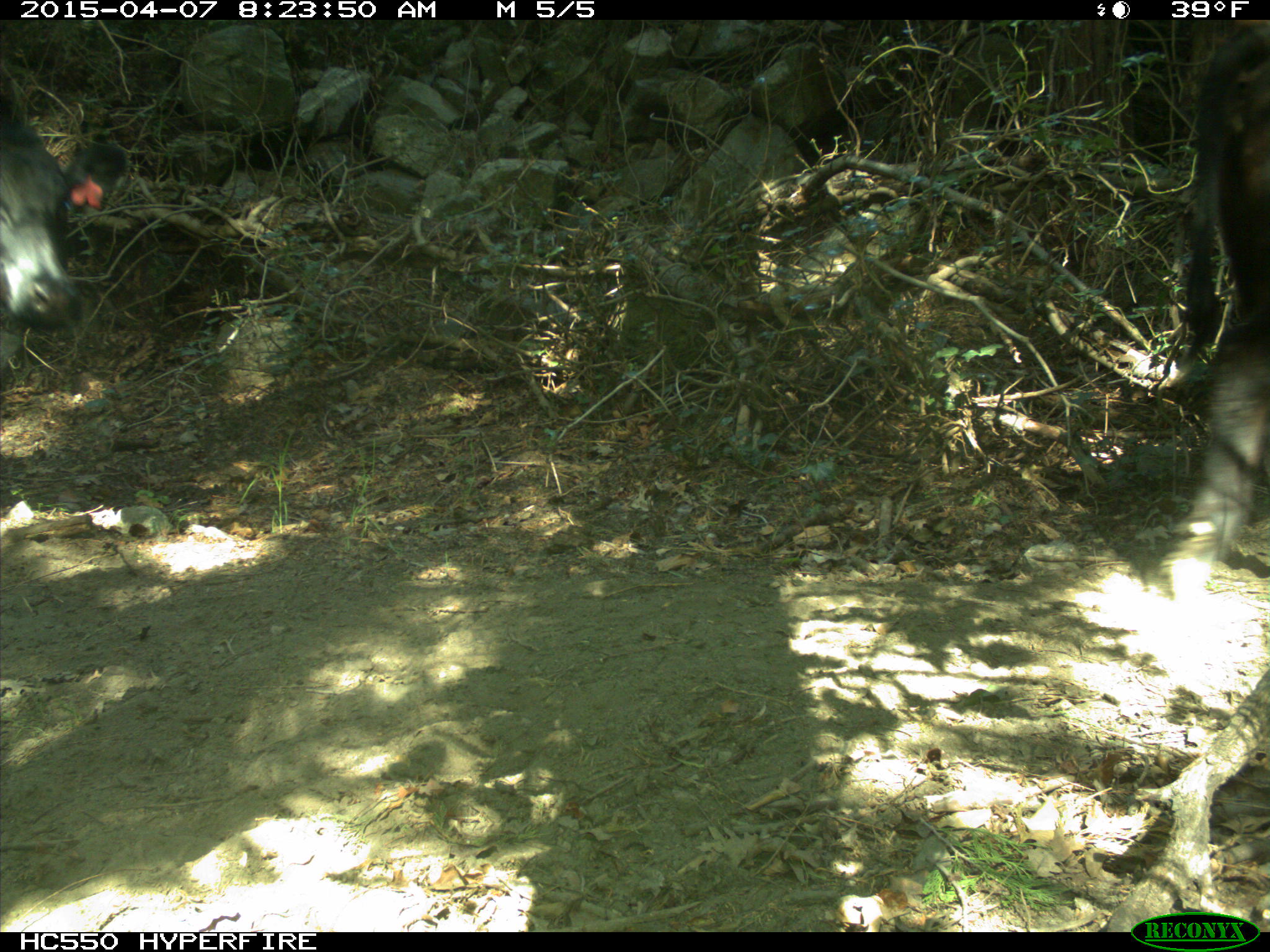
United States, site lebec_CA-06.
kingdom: Animalia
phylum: Chordata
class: Mammalia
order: Artiodactyla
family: Bovidae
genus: Bos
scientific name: Bos taurus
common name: domestic cow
Bos taurus (domestic cow).